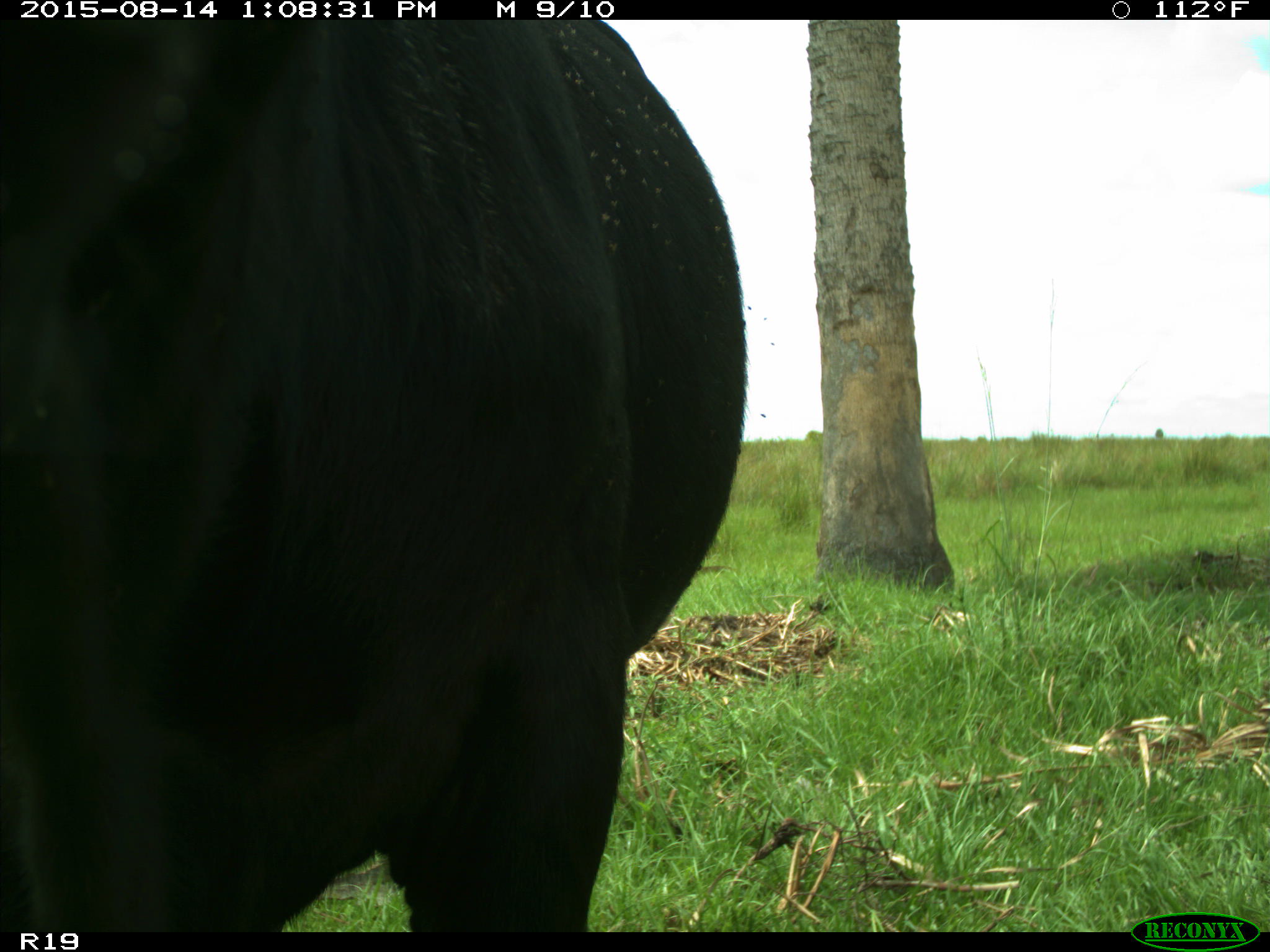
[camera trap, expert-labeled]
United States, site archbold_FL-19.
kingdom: Animalia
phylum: Chordata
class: Mammalia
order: Artiodactyla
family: Bovidae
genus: Bos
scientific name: Bos taurus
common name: domestic cow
Bos taurus (domestic cow).